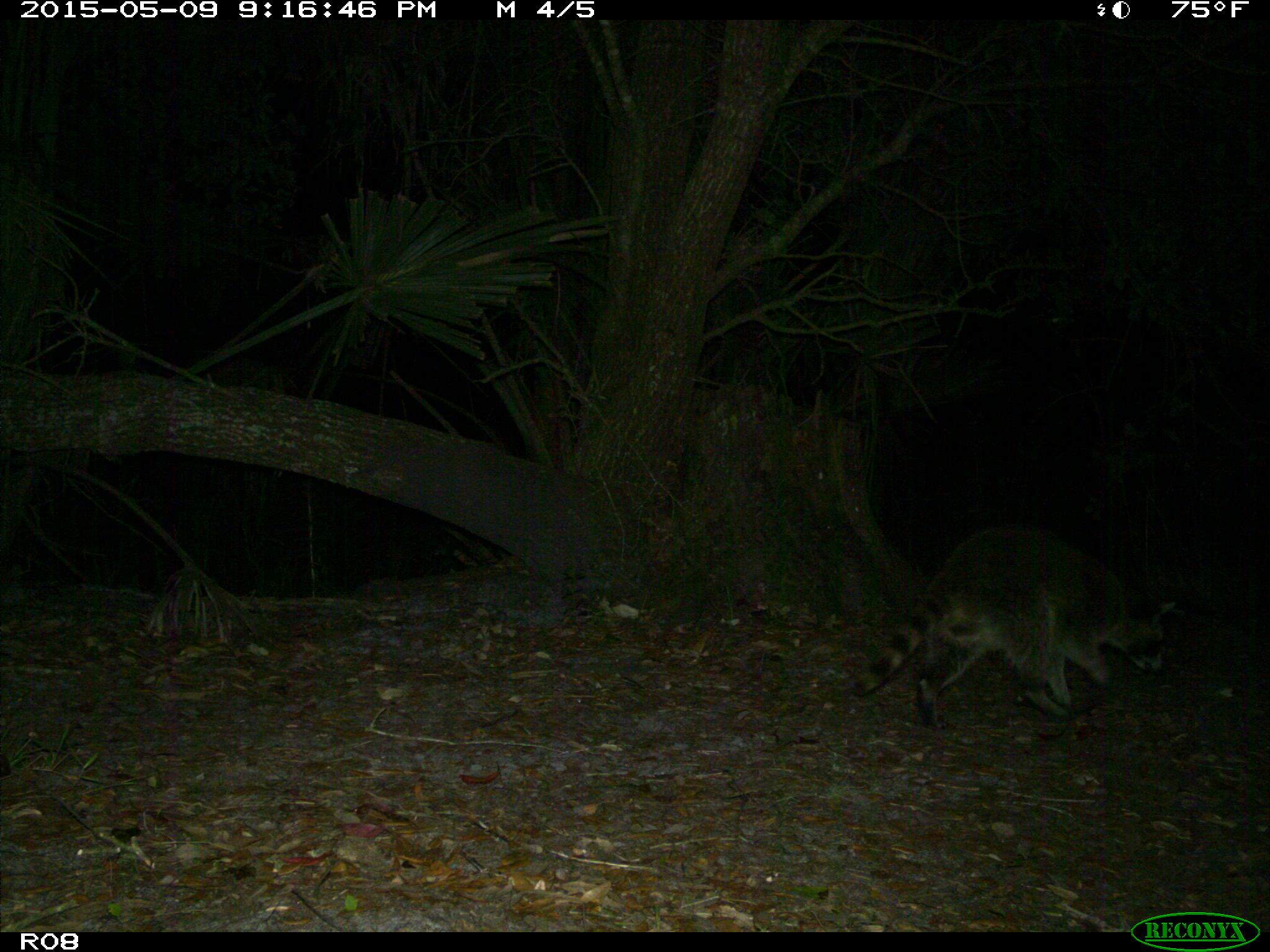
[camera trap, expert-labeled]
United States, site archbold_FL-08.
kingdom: Animalia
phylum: Chordata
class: Mammalia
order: Carnivora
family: Procyonidae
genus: Procyon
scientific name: Procyon lotor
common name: common raccoon